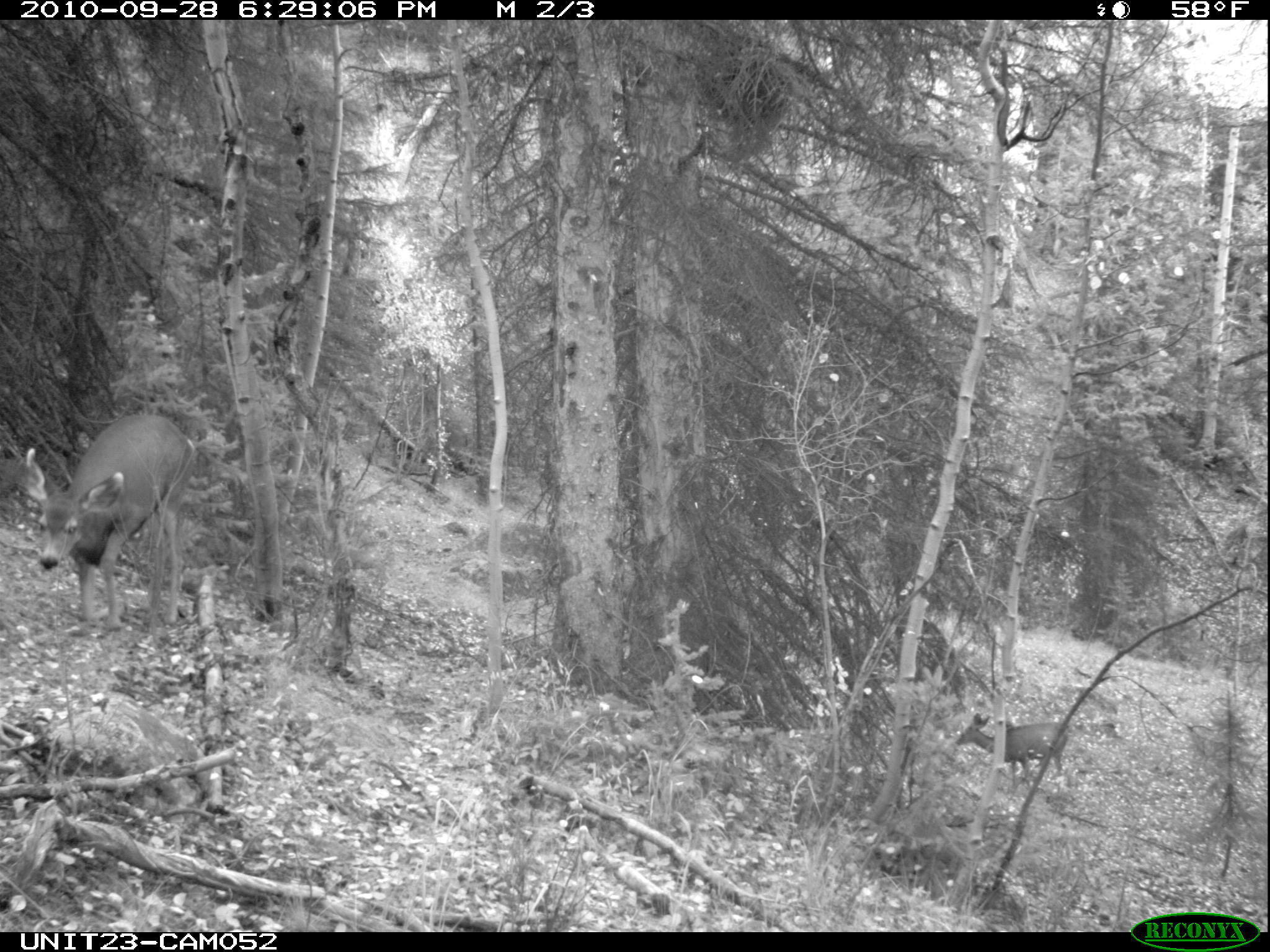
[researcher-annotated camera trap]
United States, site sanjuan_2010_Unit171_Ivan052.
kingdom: Animalia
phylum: Chordata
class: Mammalia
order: Artiodactyla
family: Cervidae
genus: Odocoileus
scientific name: Odocoileus hemionus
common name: mule deer